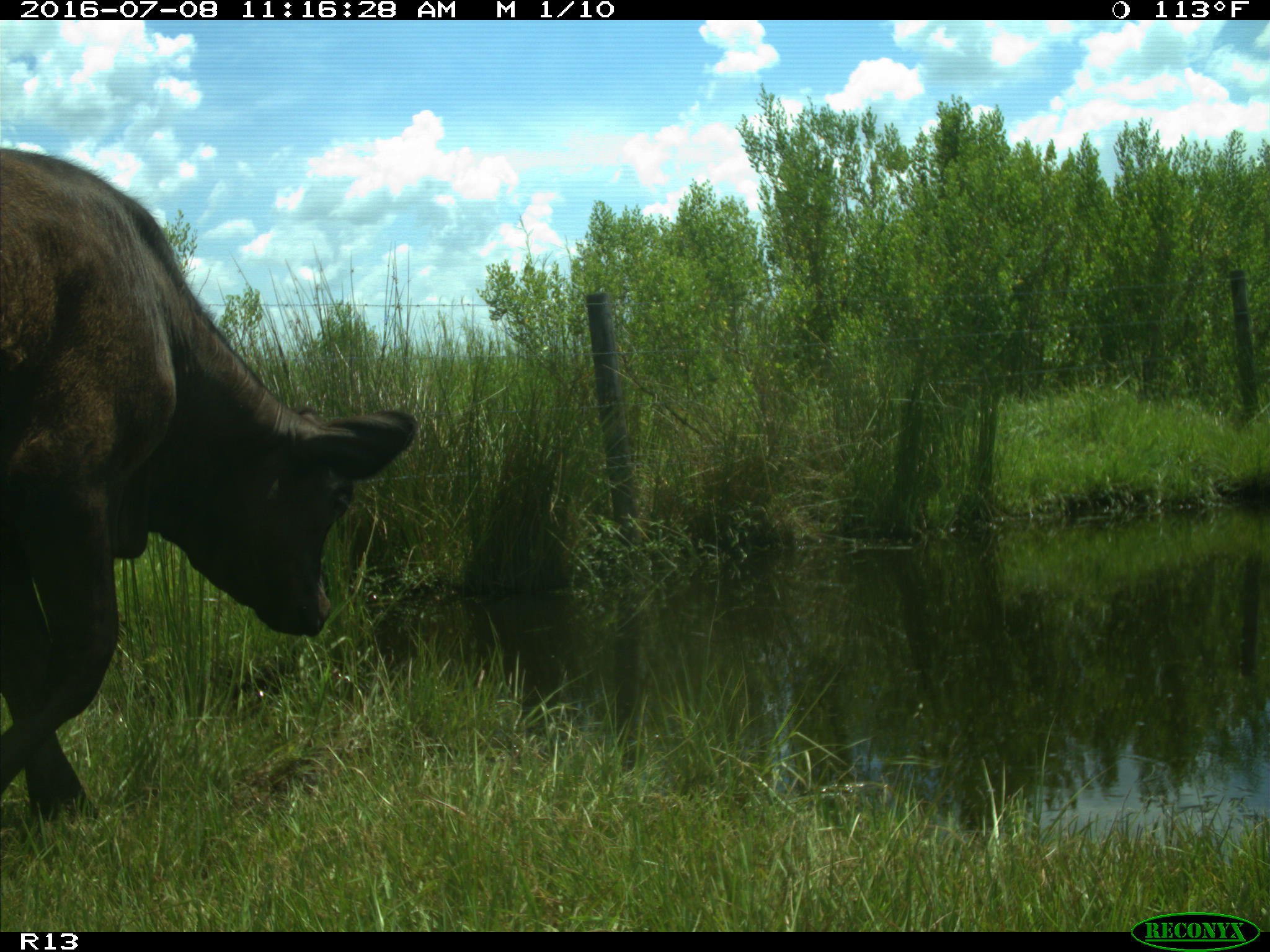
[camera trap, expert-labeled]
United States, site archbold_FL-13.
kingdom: Animalia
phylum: Chordata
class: Mammalia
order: Artiodactyla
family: Bovidae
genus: Bos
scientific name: Bos taurus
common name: domestic cow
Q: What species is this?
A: Bos taurus (domestic cow).